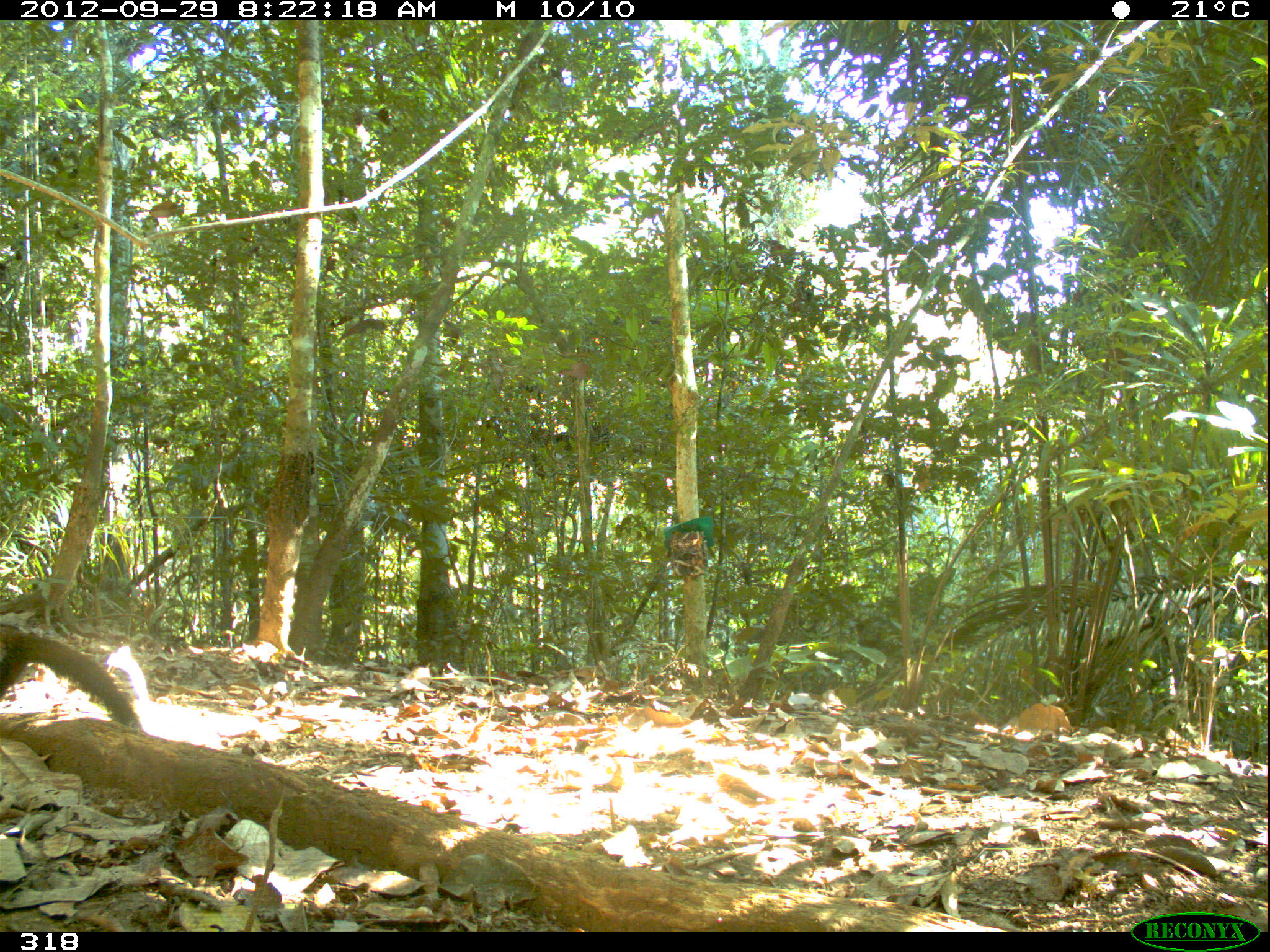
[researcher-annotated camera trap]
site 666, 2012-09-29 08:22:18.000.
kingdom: Animalia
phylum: Chordata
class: Mammalia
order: Carnivora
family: Mustelidae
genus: Eira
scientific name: Eira barbara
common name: tayra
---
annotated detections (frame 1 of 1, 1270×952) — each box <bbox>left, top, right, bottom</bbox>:
eira barbara: <bbox>0, 623, 145, 733</bbox>